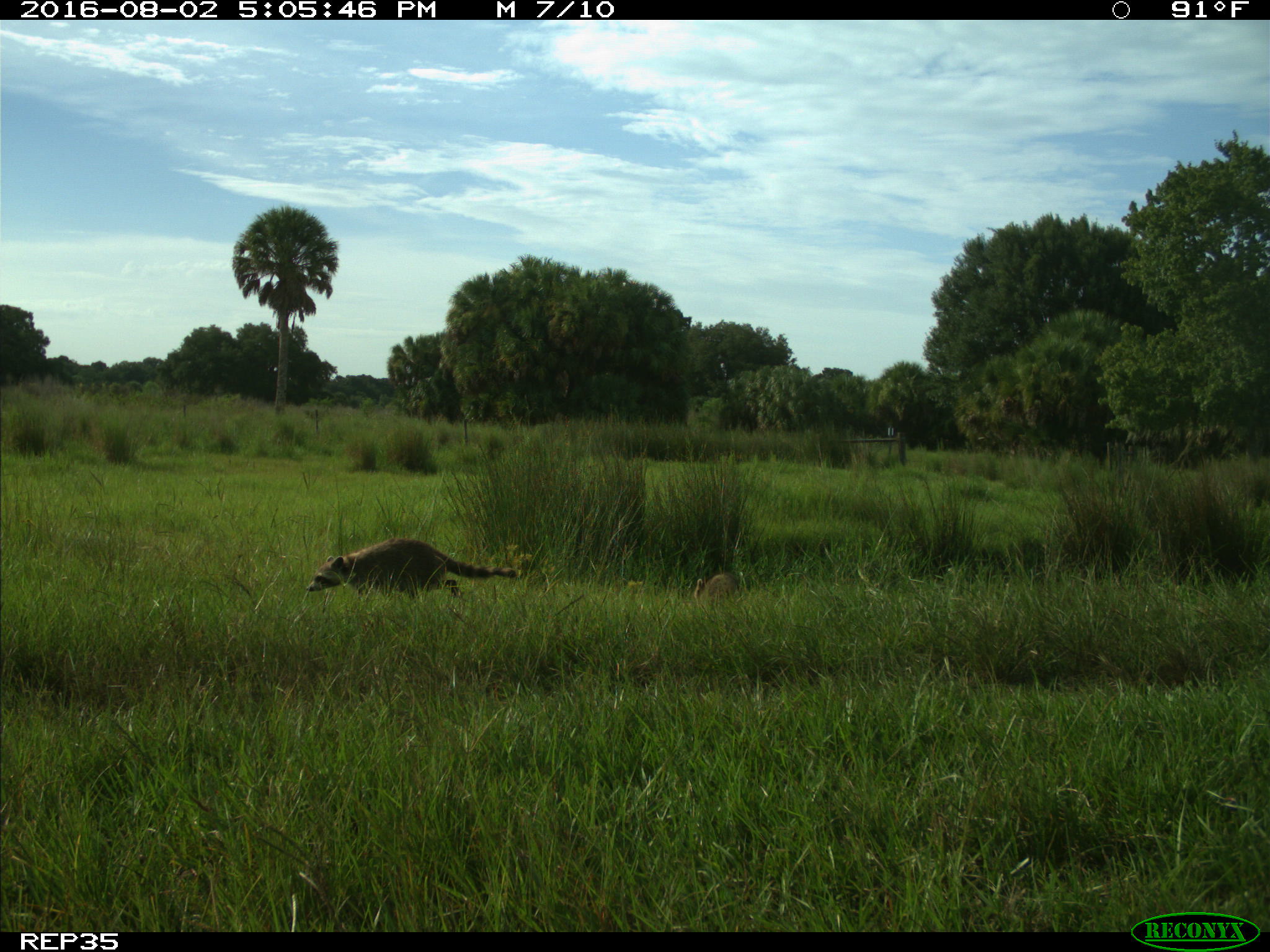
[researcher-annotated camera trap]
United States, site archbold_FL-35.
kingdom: Animalia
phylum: Chordata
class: Mammalia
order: Carnivora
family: Procyonidae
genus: Procyon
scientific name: Procyon lotor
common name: common raccoon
Procyon lotor (common raccoon).